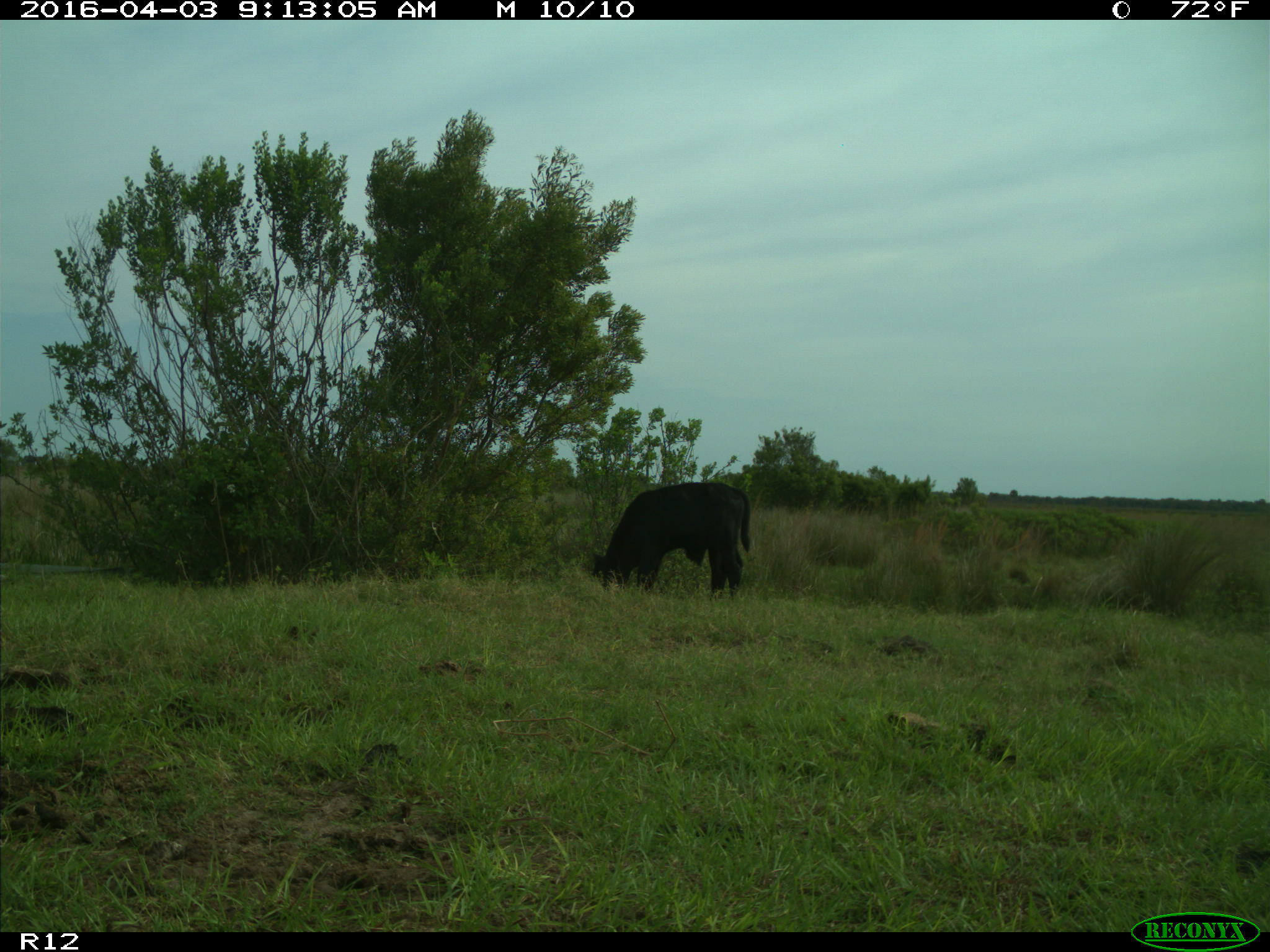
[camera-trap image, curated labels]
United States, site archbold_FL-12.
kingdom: Animalia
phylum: Chordata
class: Mammalia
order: Artiodactyla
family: Bovidae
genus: Bos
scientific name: Bos taurus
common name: domestic cow